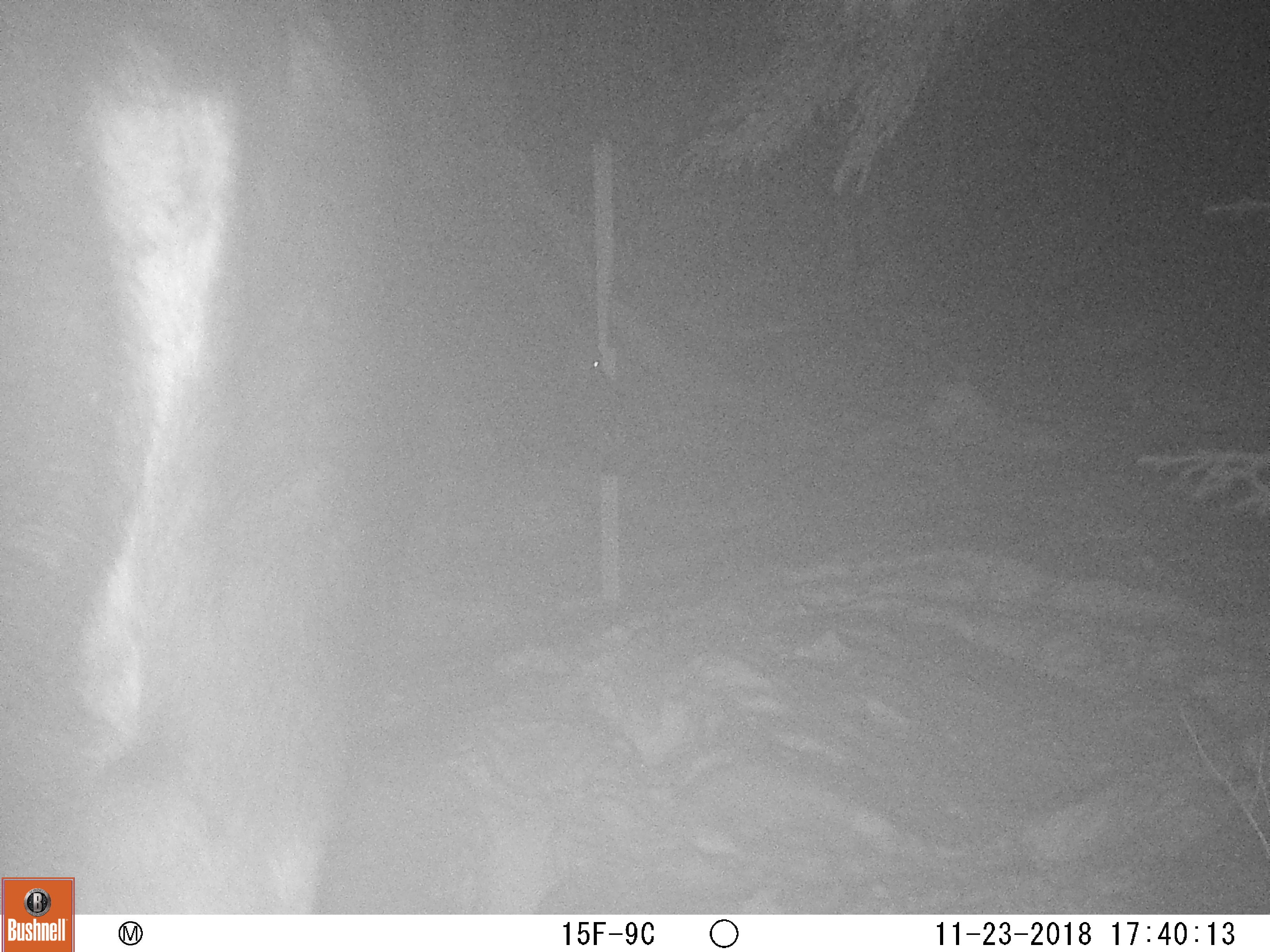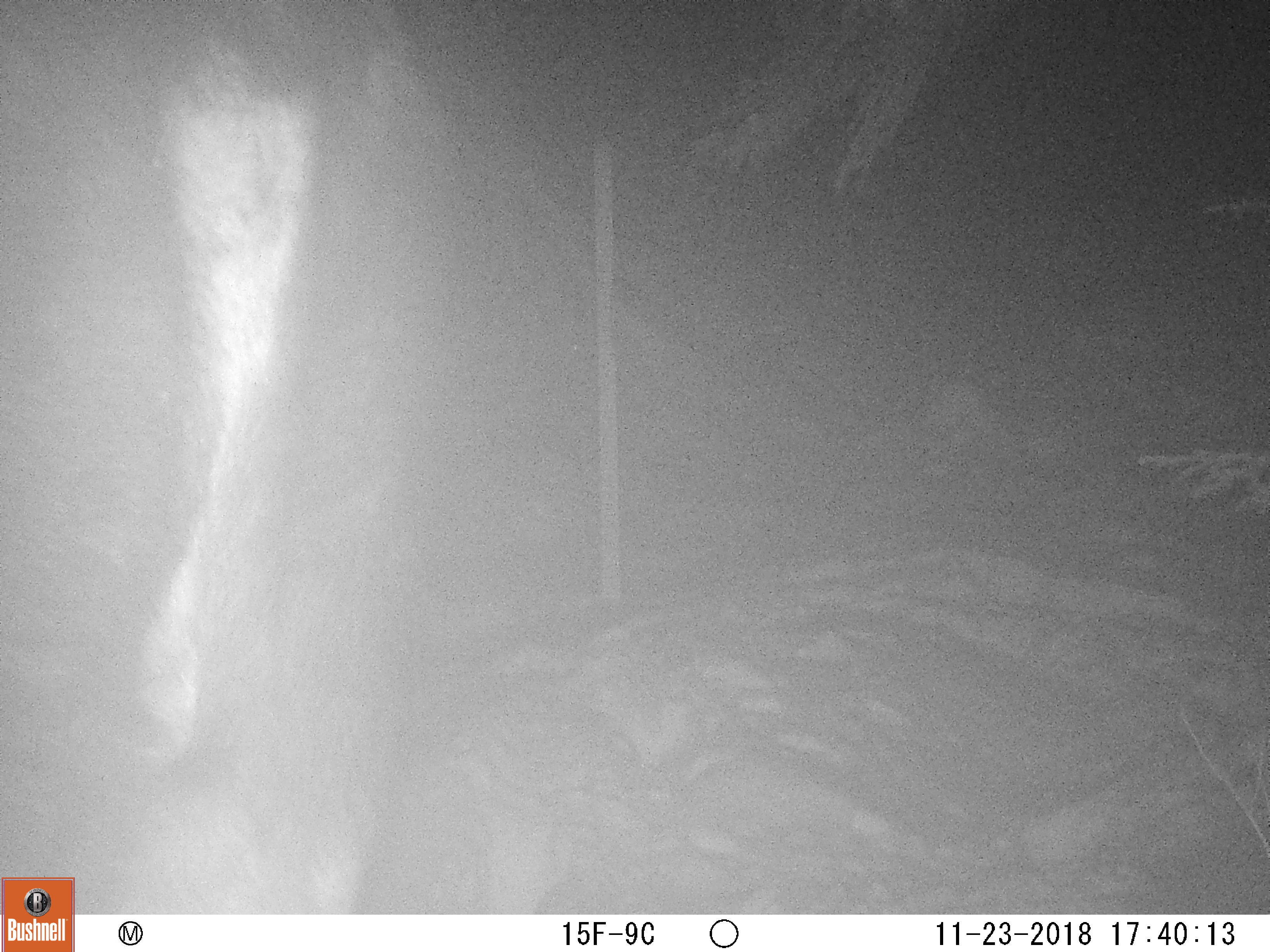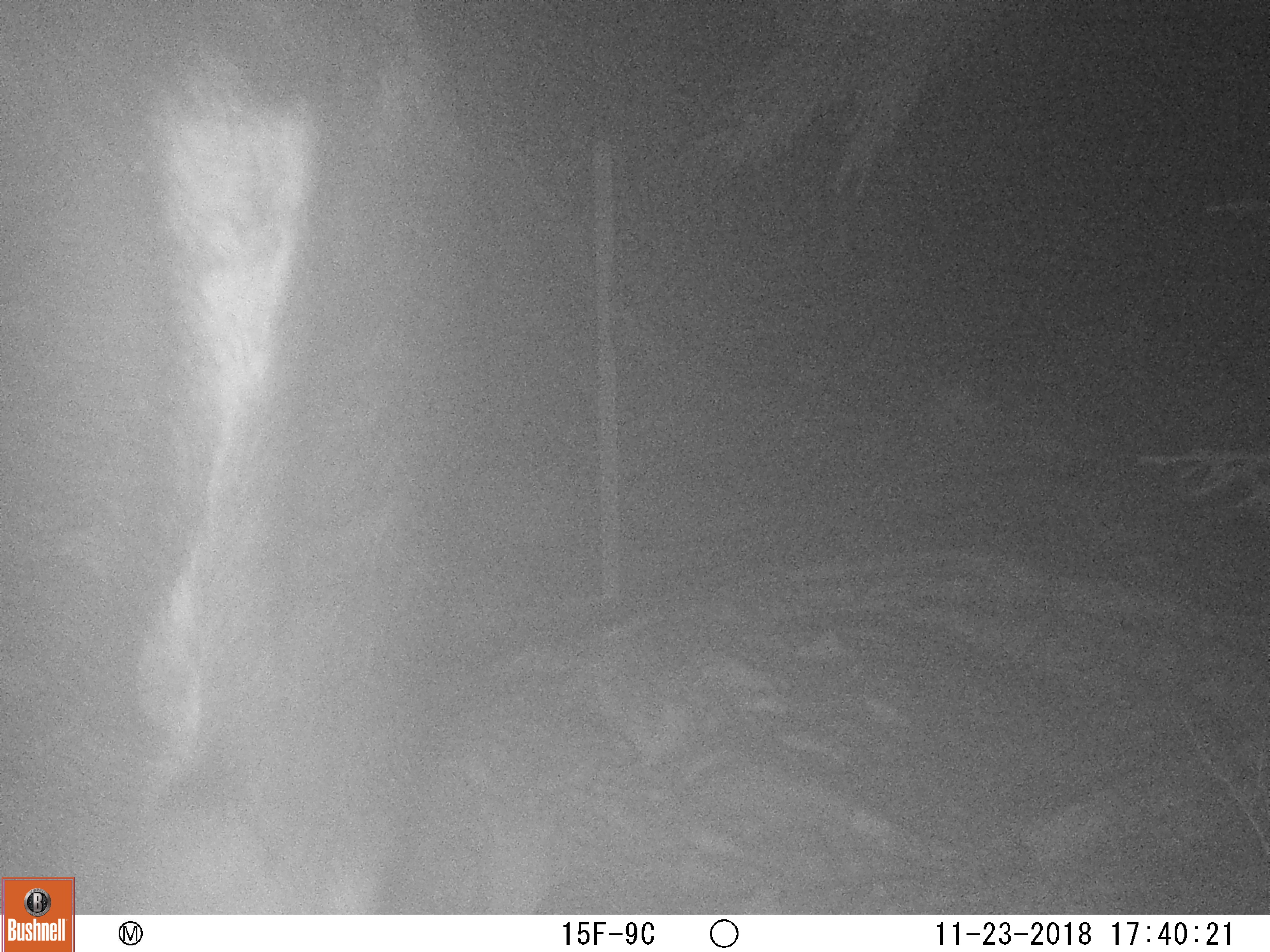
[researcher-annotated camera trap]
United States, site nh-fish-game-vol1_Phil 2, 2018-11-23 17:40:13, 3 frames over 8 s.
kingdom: Animalia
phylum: Chordata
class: Mammalia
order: Artiodactyla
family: Cervidae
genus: Alces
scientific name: Alces alces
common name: moose